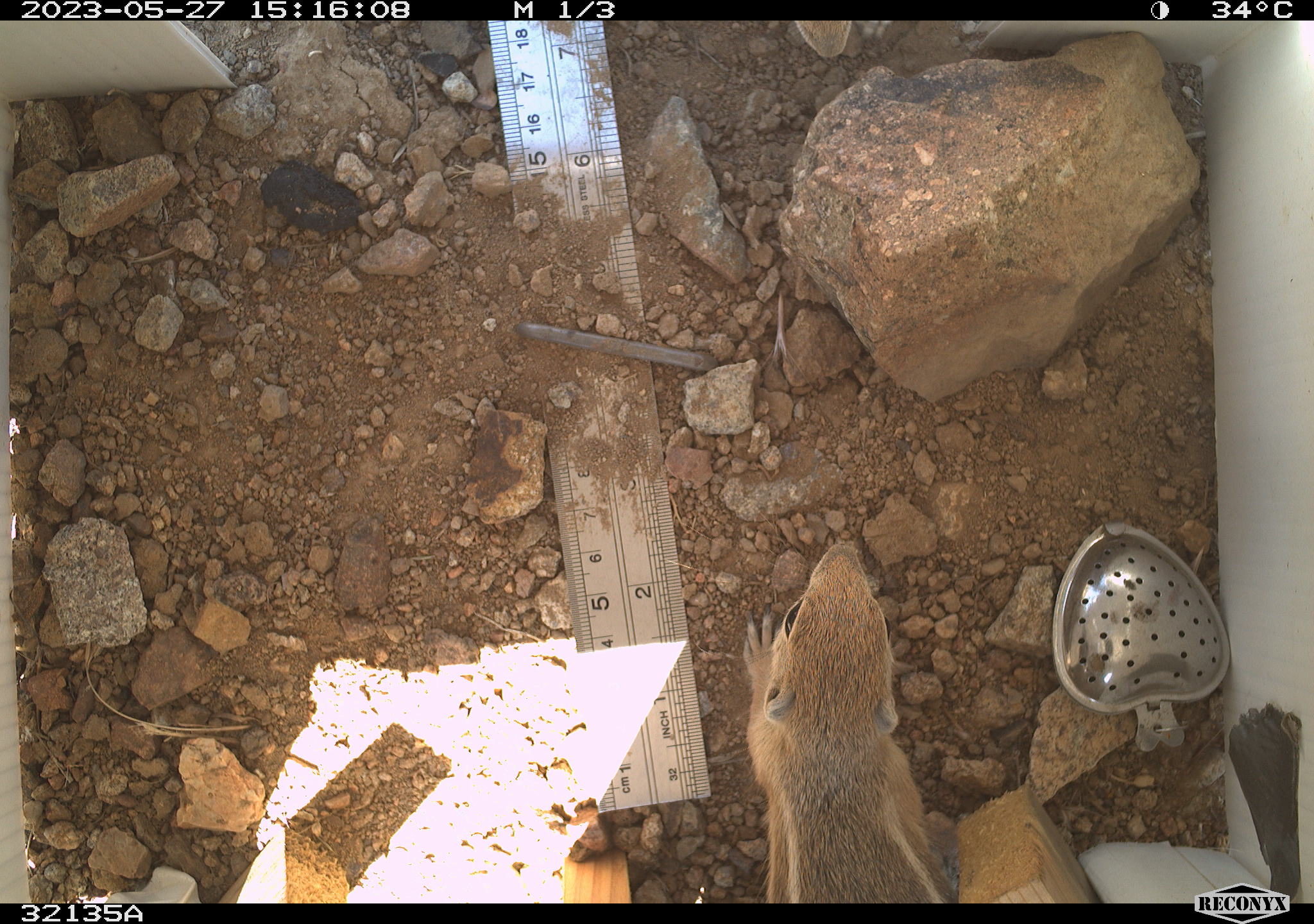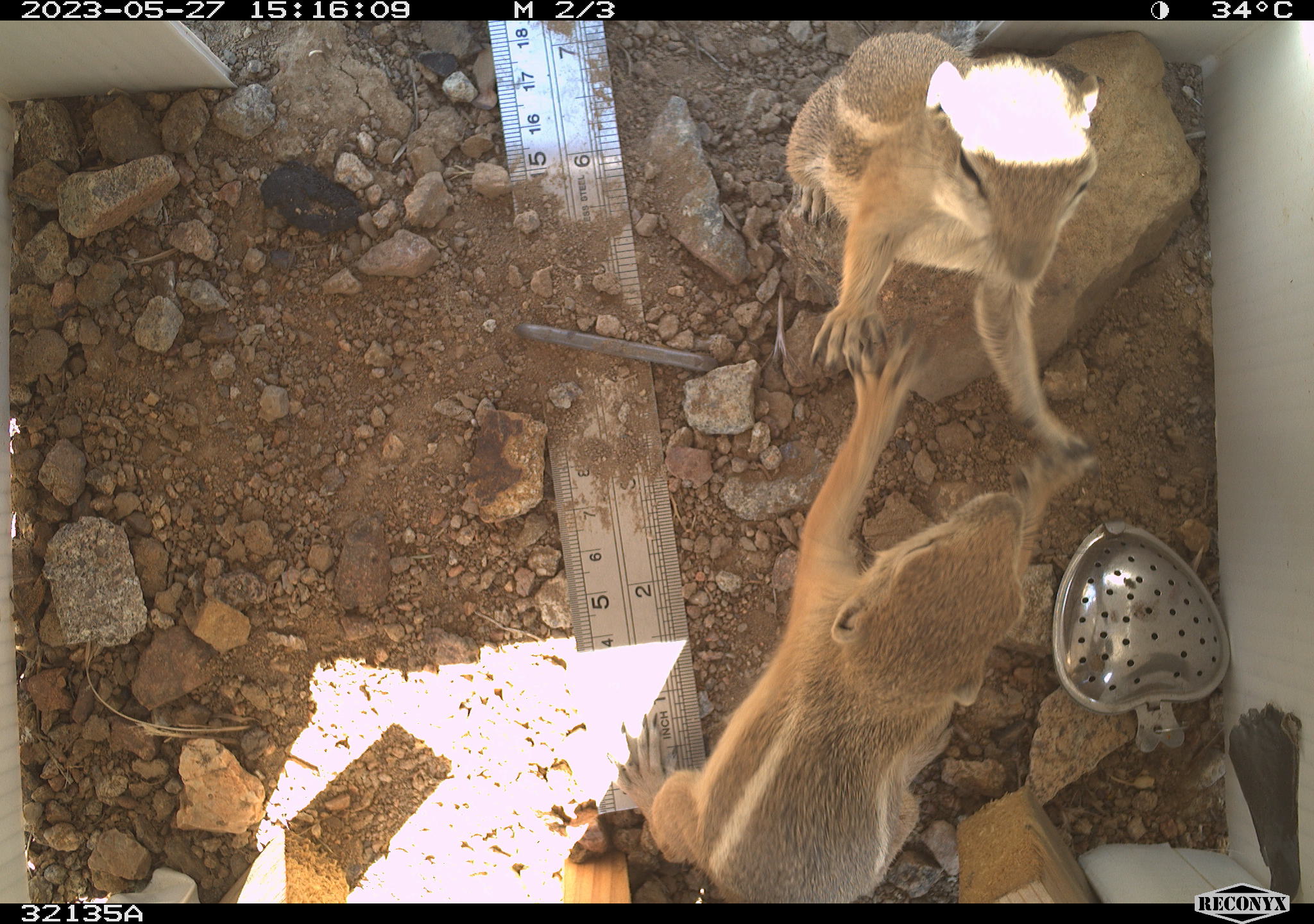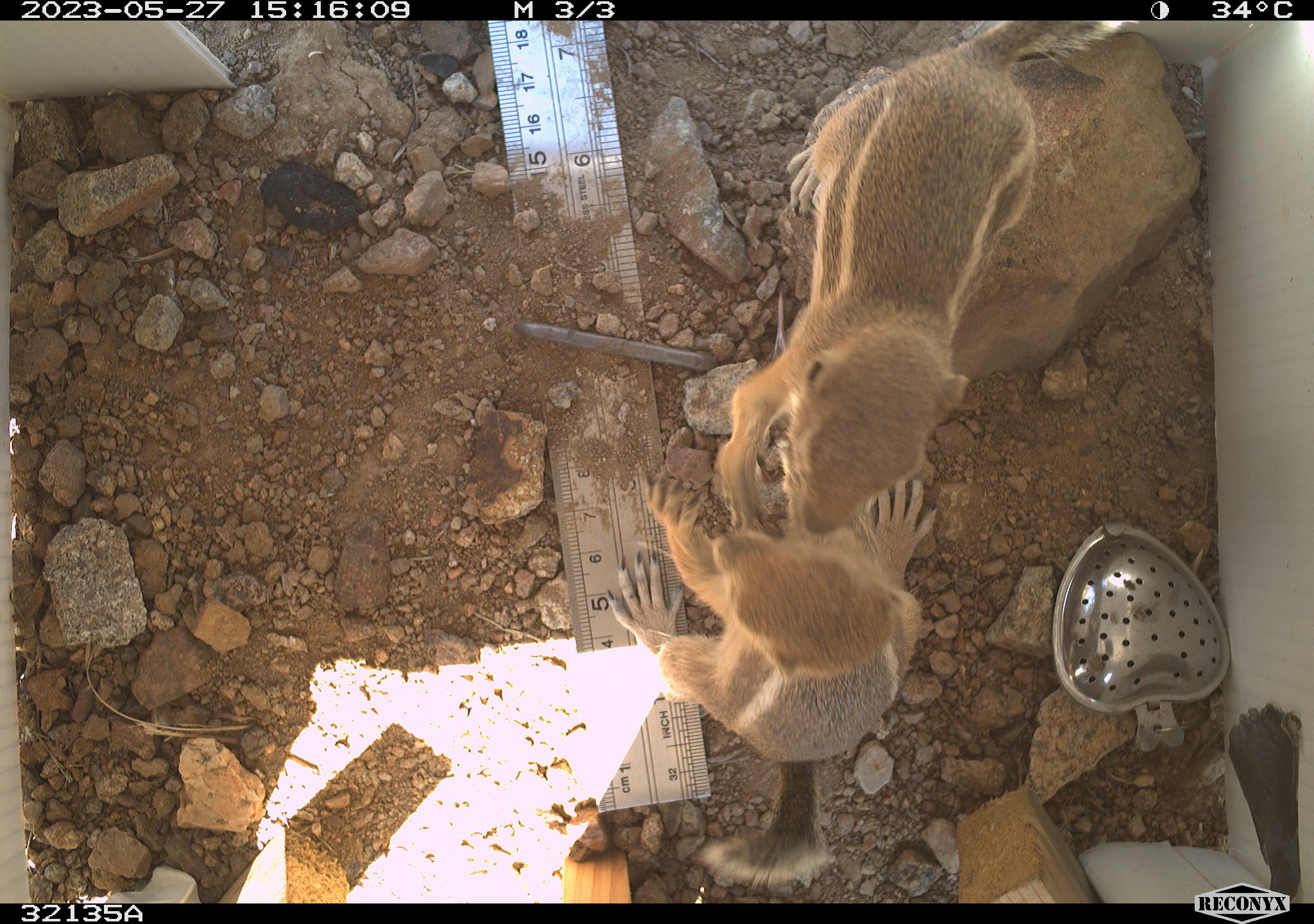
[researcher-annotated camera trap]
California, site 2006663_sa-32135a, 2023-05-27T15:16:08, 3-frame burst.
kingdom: Animalia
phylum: Chordata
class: Mammalia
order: Rodentia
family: Sciuridae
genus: Ammospermophilus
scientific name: Ammospermophilus leucurus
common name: white-tailed antelope squirrel